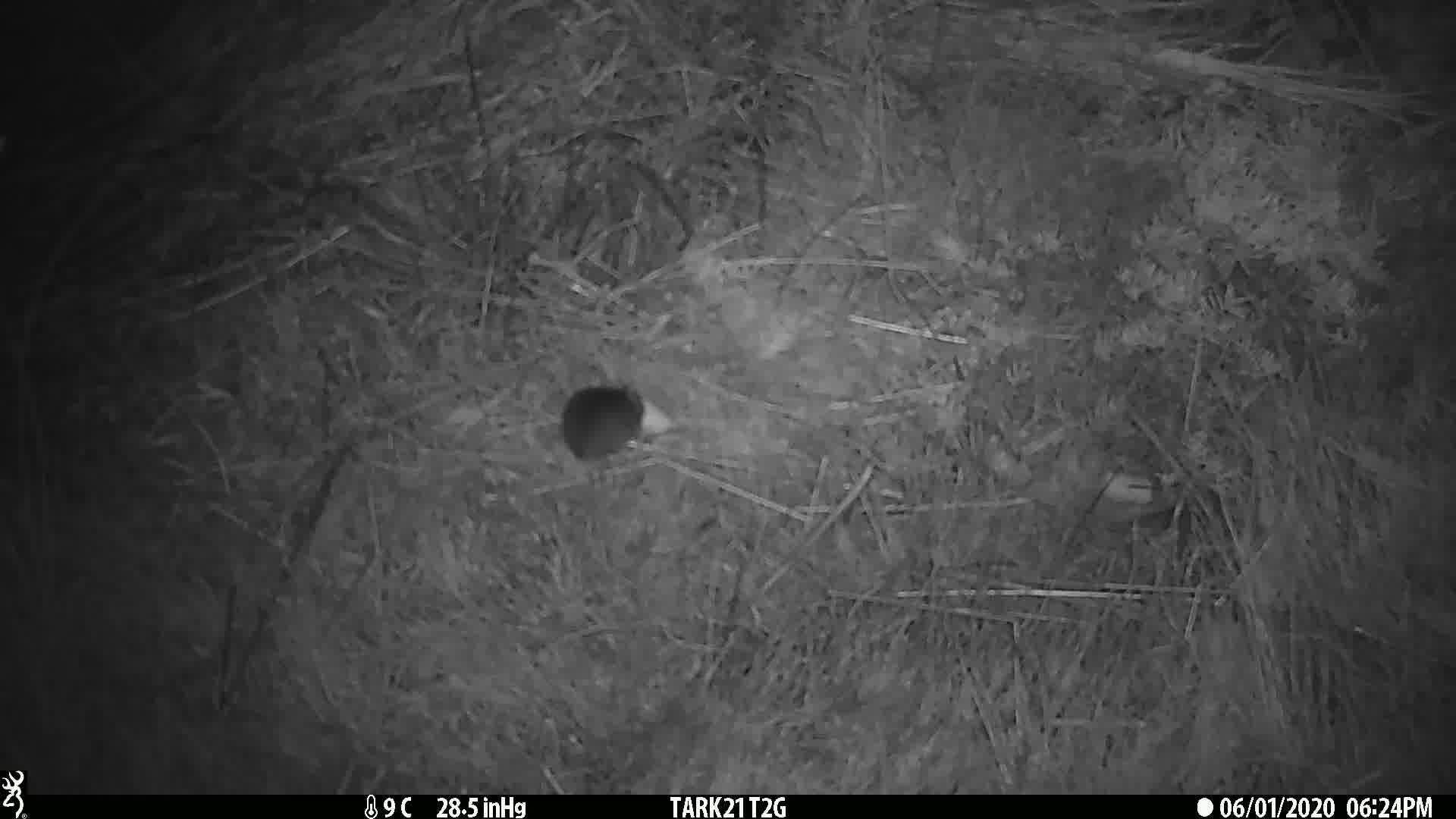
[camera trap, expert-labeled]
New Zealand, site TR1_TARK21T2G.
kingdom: Animalia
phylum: Chordata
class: Mammalia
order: Rodentia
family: Muridae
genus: Mus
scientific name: Mus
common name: mouse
Mouse (Mus).